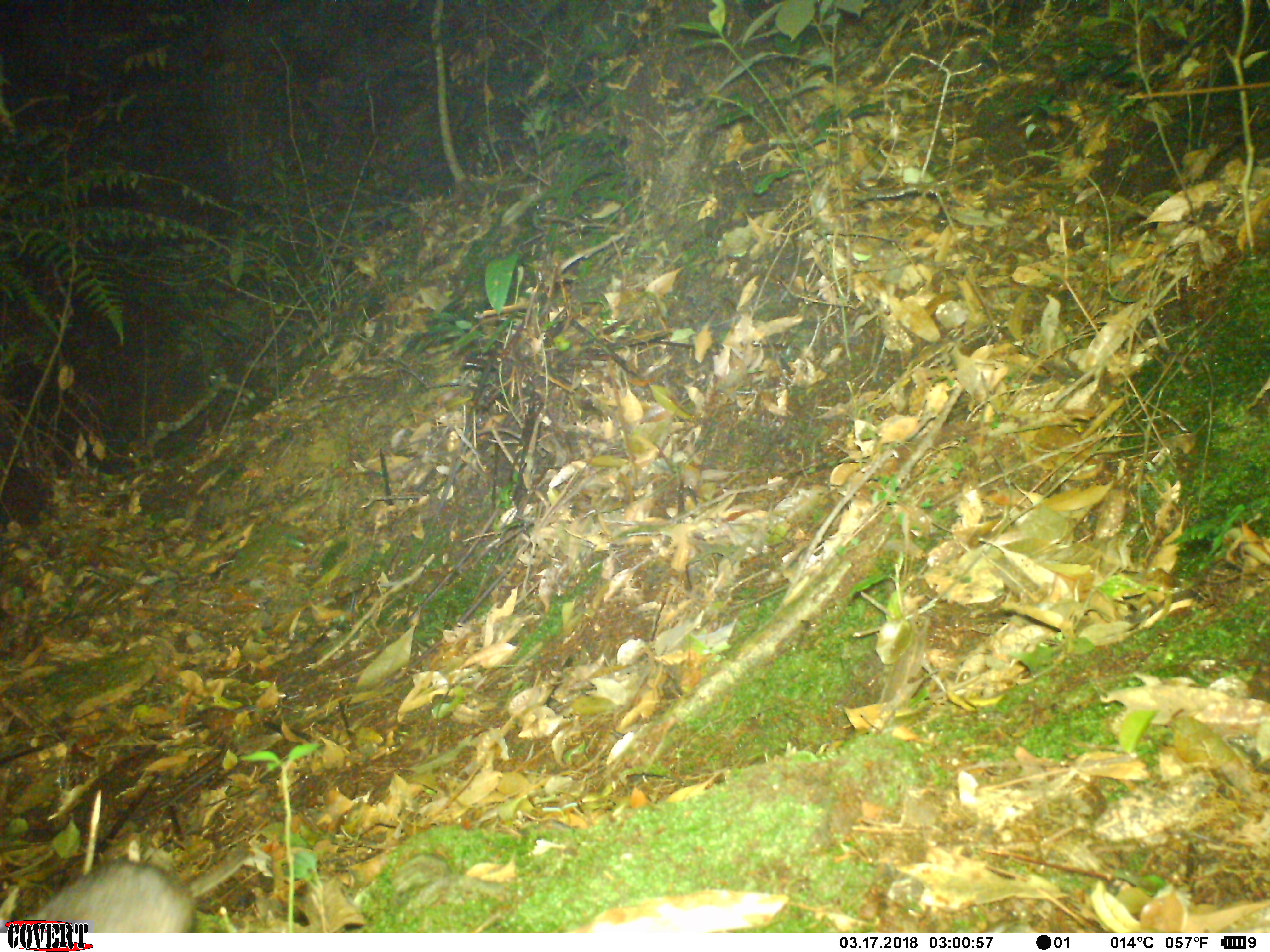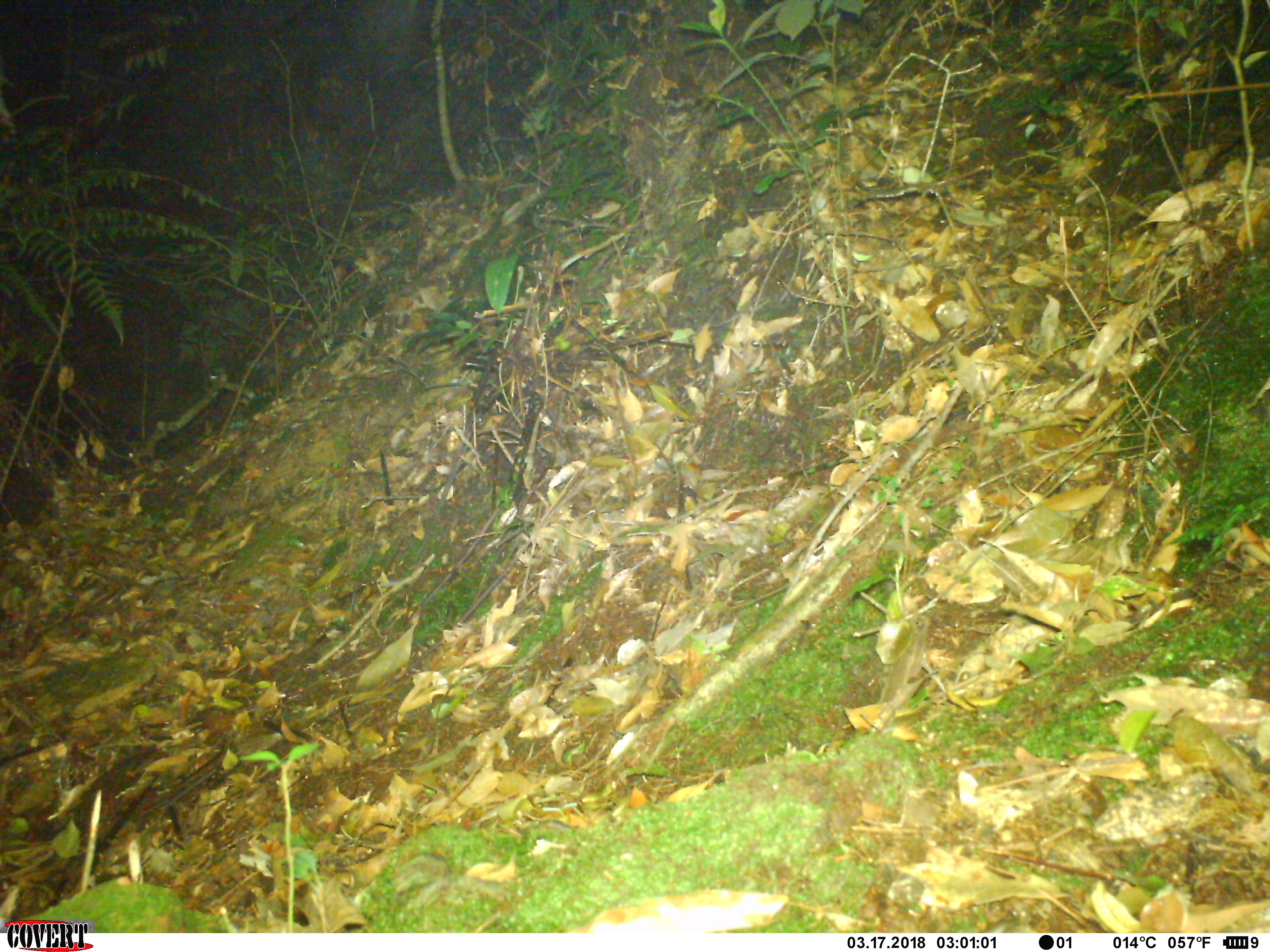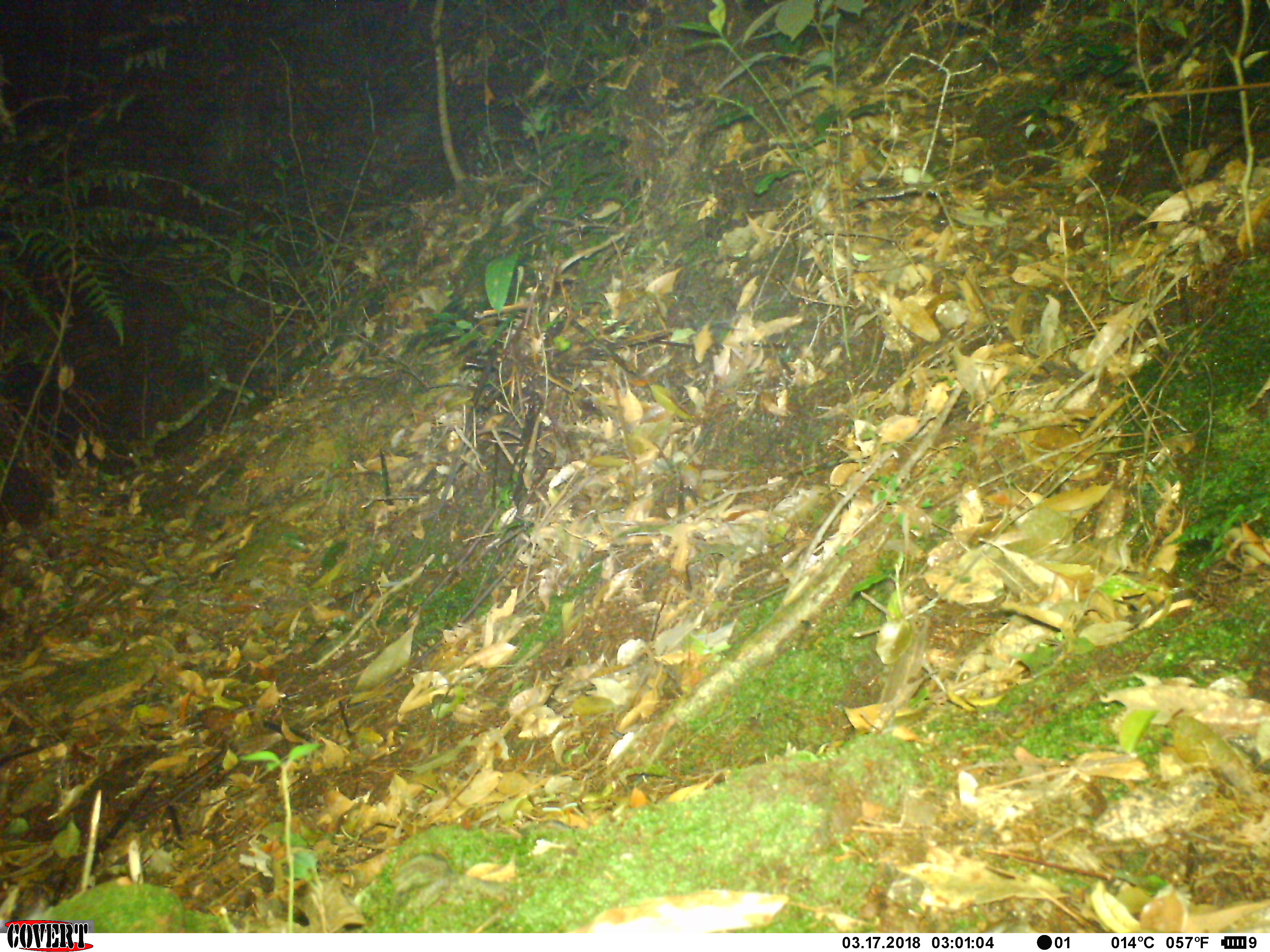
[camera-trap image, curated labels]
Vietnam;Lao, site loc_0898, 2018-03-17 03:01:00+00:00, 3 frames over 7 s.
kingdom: Animalia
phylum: Chordata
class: Mammalia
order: Rodentia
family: Muridae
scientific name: Muridae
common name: old-world mice and rats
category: unidentified murid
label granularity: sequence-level